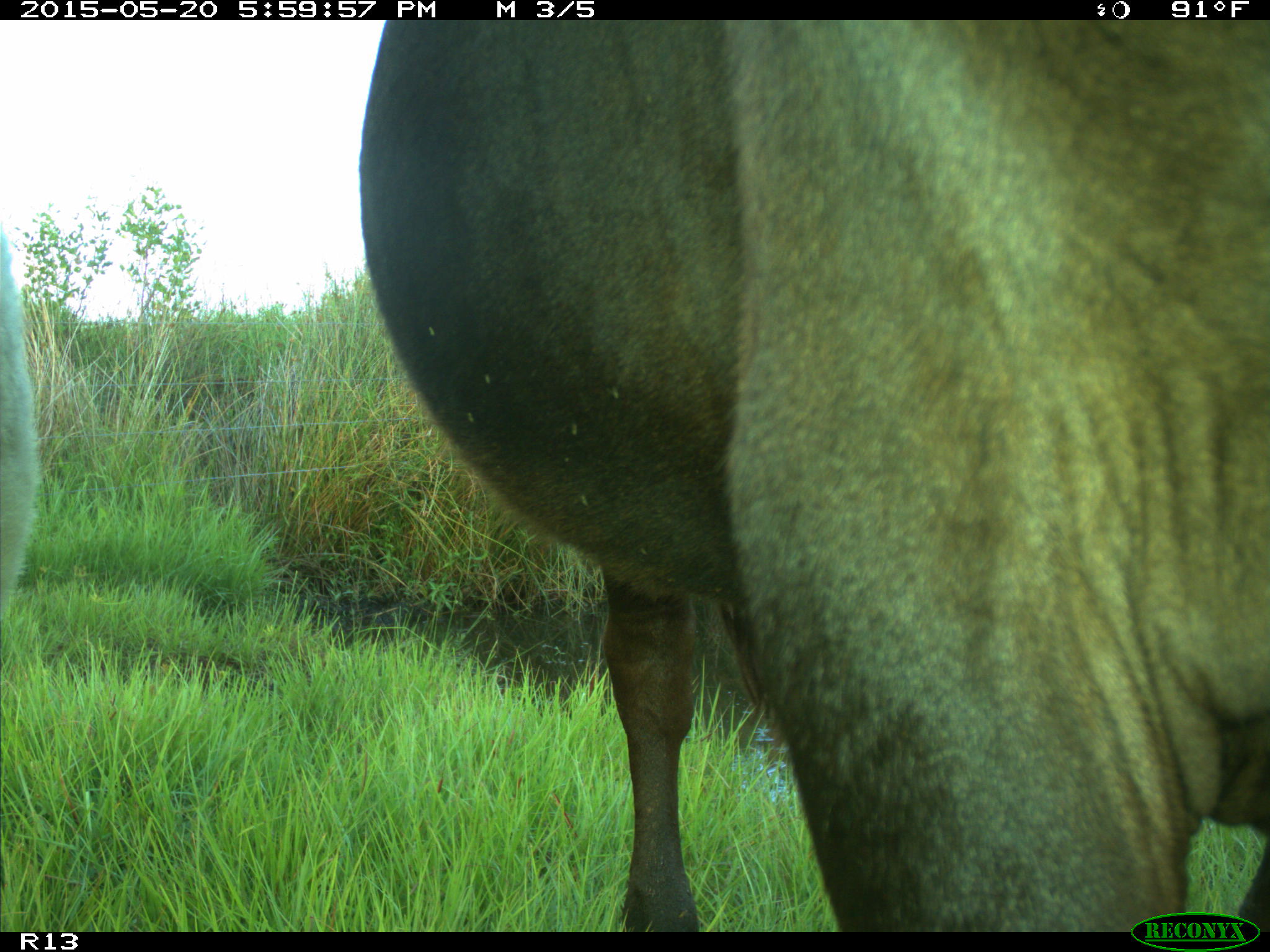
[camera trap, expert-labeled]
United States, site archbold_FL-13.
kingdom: Animalia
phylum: Chordata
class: Mammalia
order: Artiodactyla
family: Bovidae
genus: Bos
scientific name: Bos taurus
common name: domestic cow